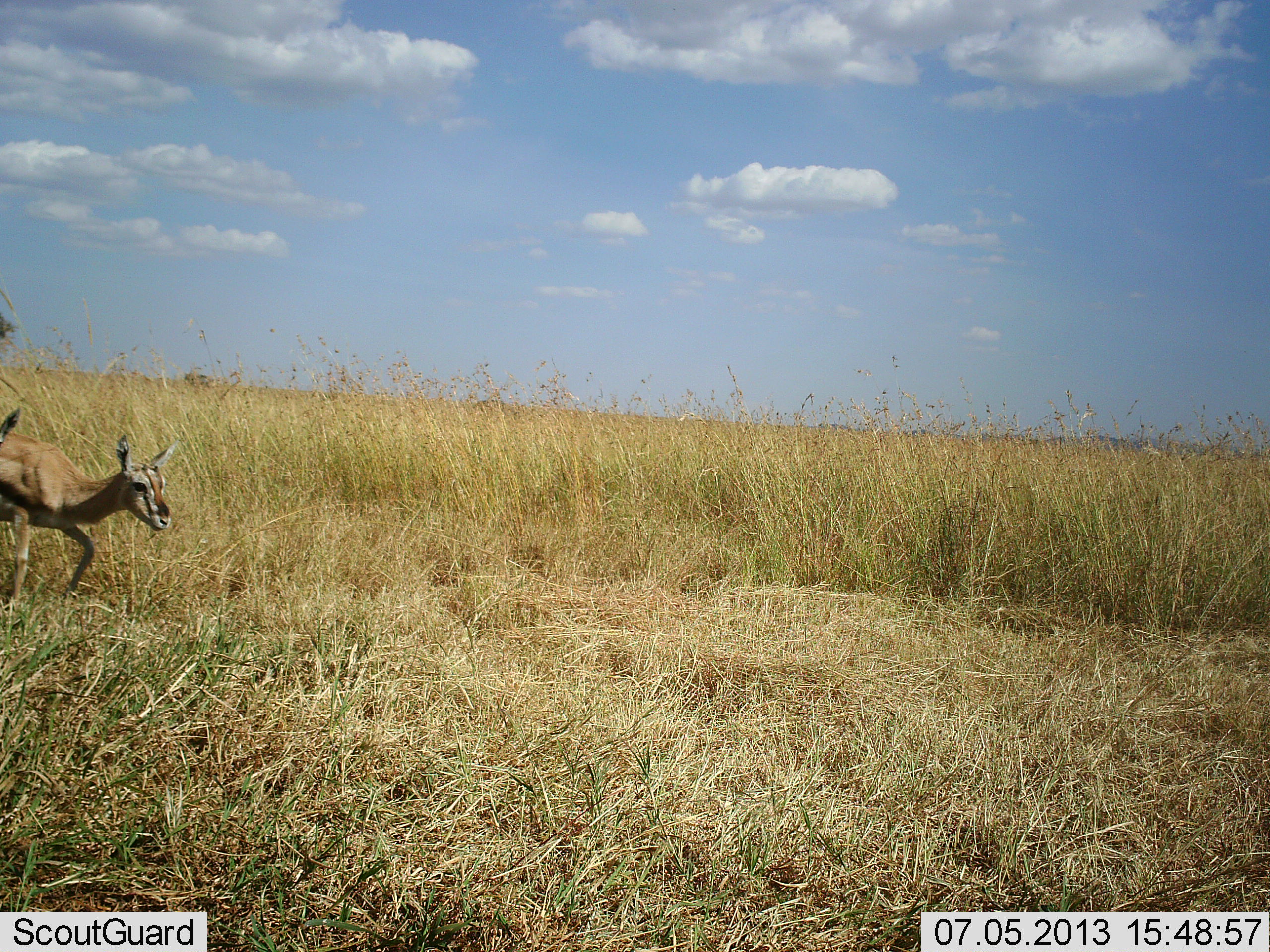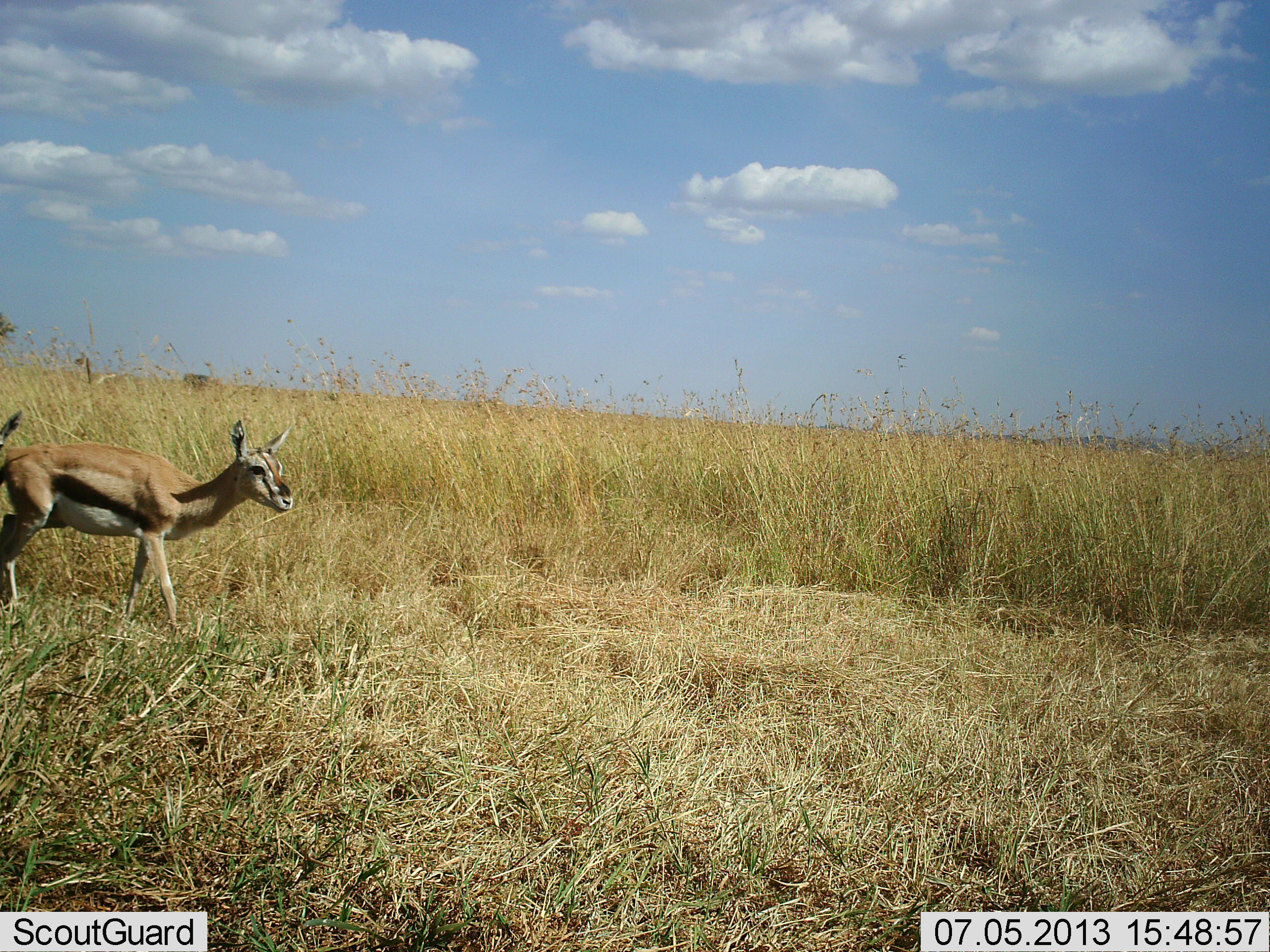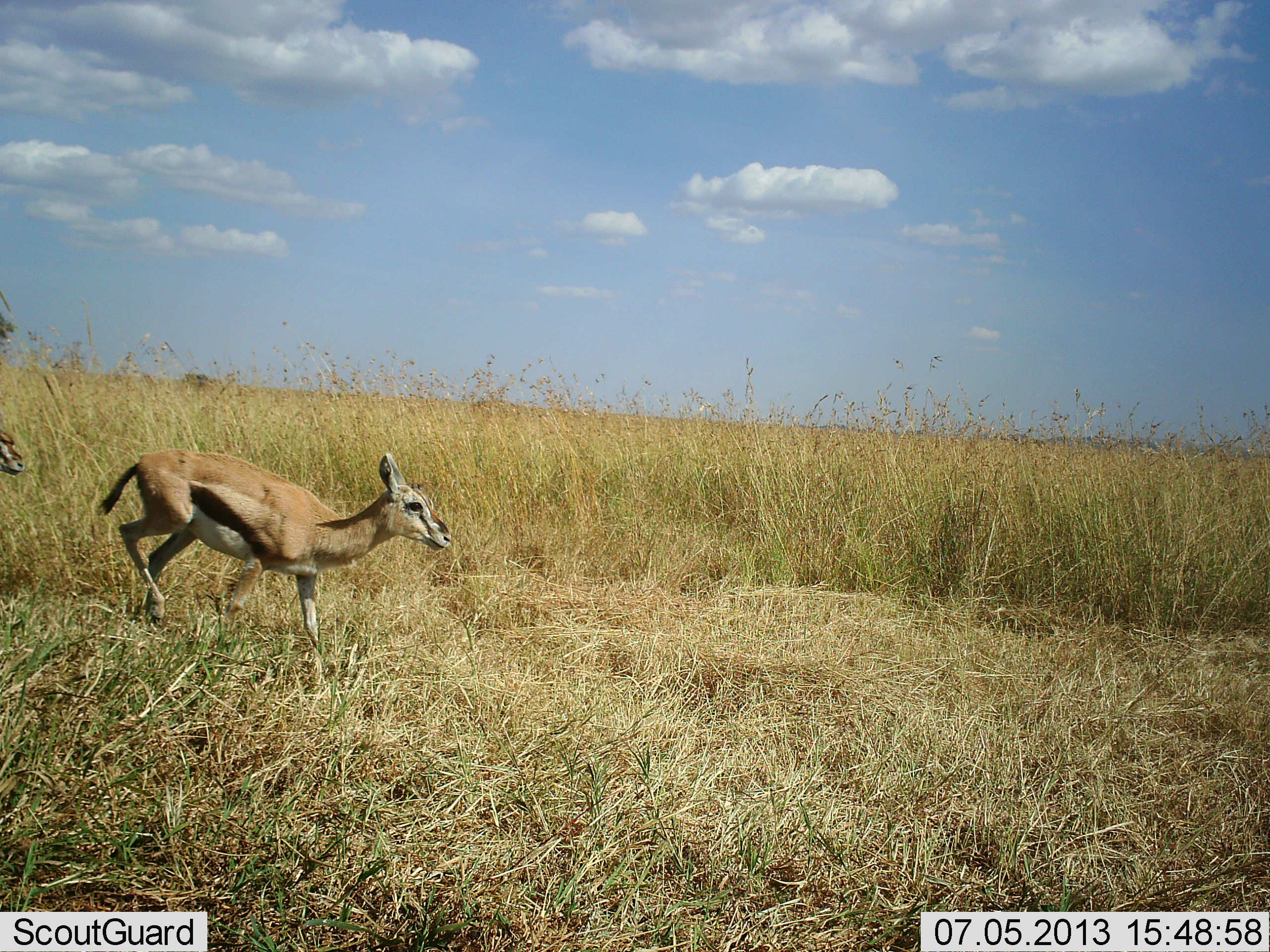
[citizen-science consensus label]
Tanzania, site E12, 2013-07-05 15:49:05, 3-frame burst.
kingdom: Animalia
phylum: Chordata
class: Mammalia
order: Artiodactyla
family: Bovidae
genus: Eudorcas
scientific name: Eudorcas thomsonii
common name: thomson's gazelle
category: gazellethomsons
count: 2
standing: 40%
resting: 0%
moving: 100%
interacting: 0%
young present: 10%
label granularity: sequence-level